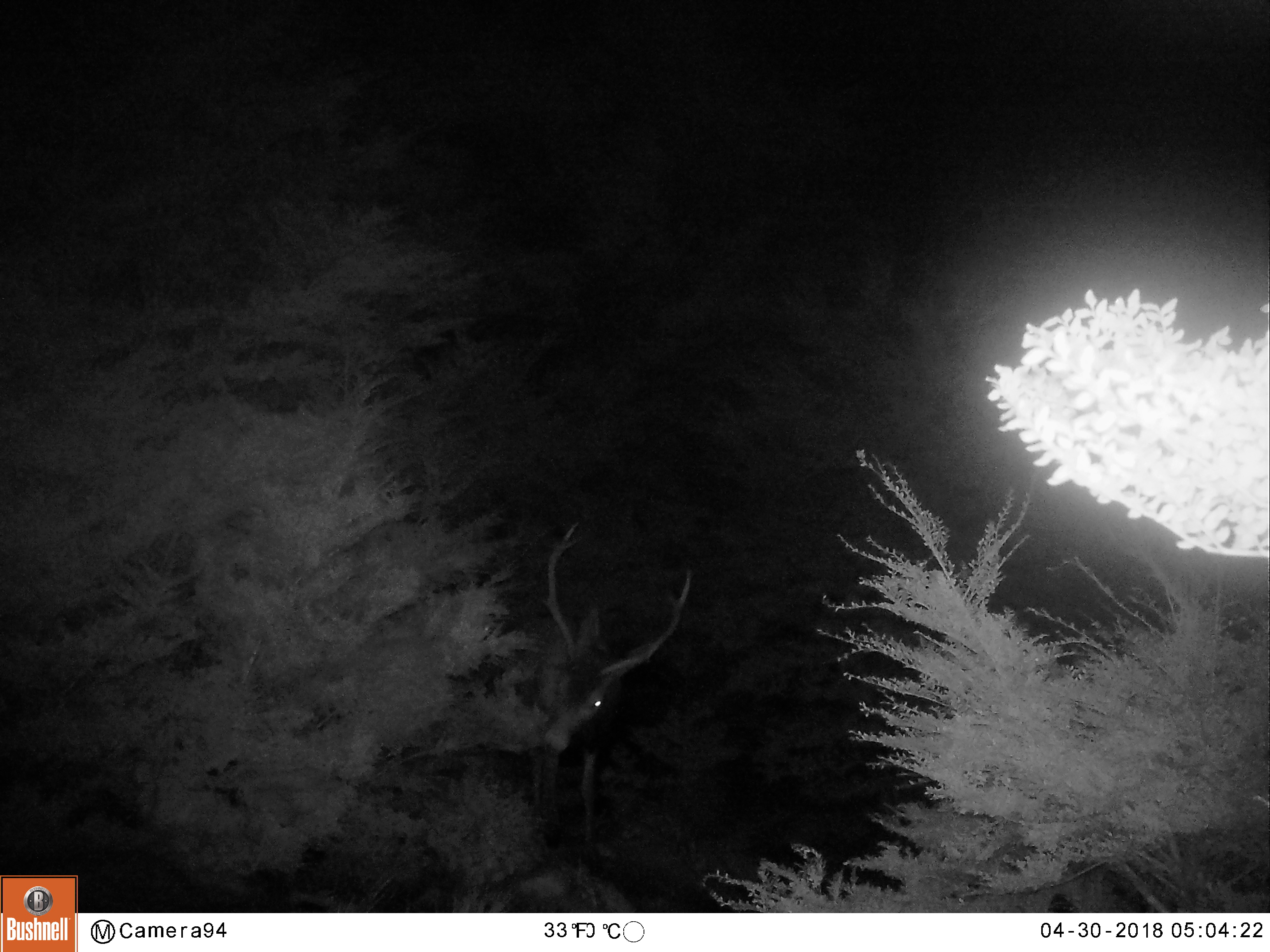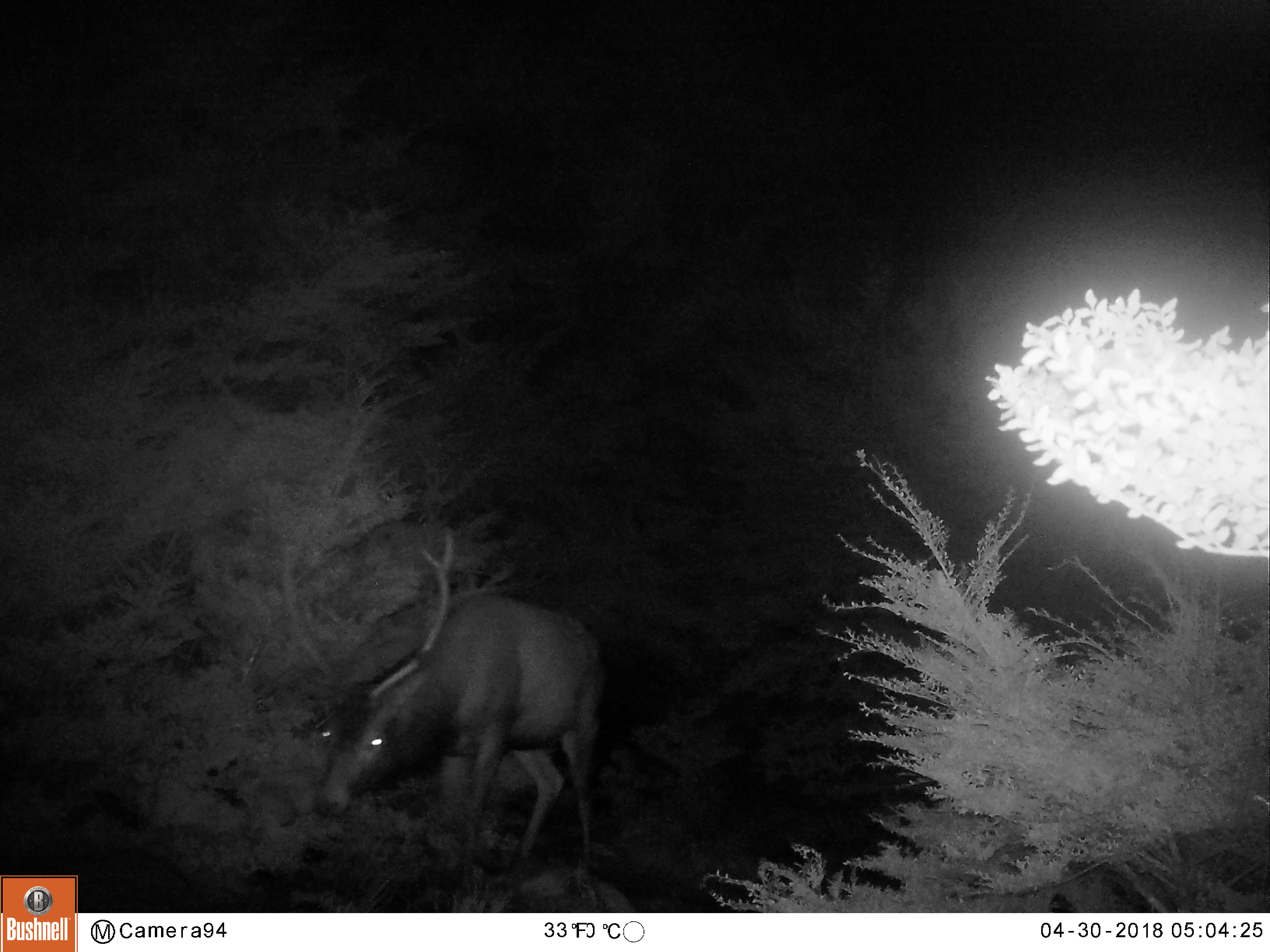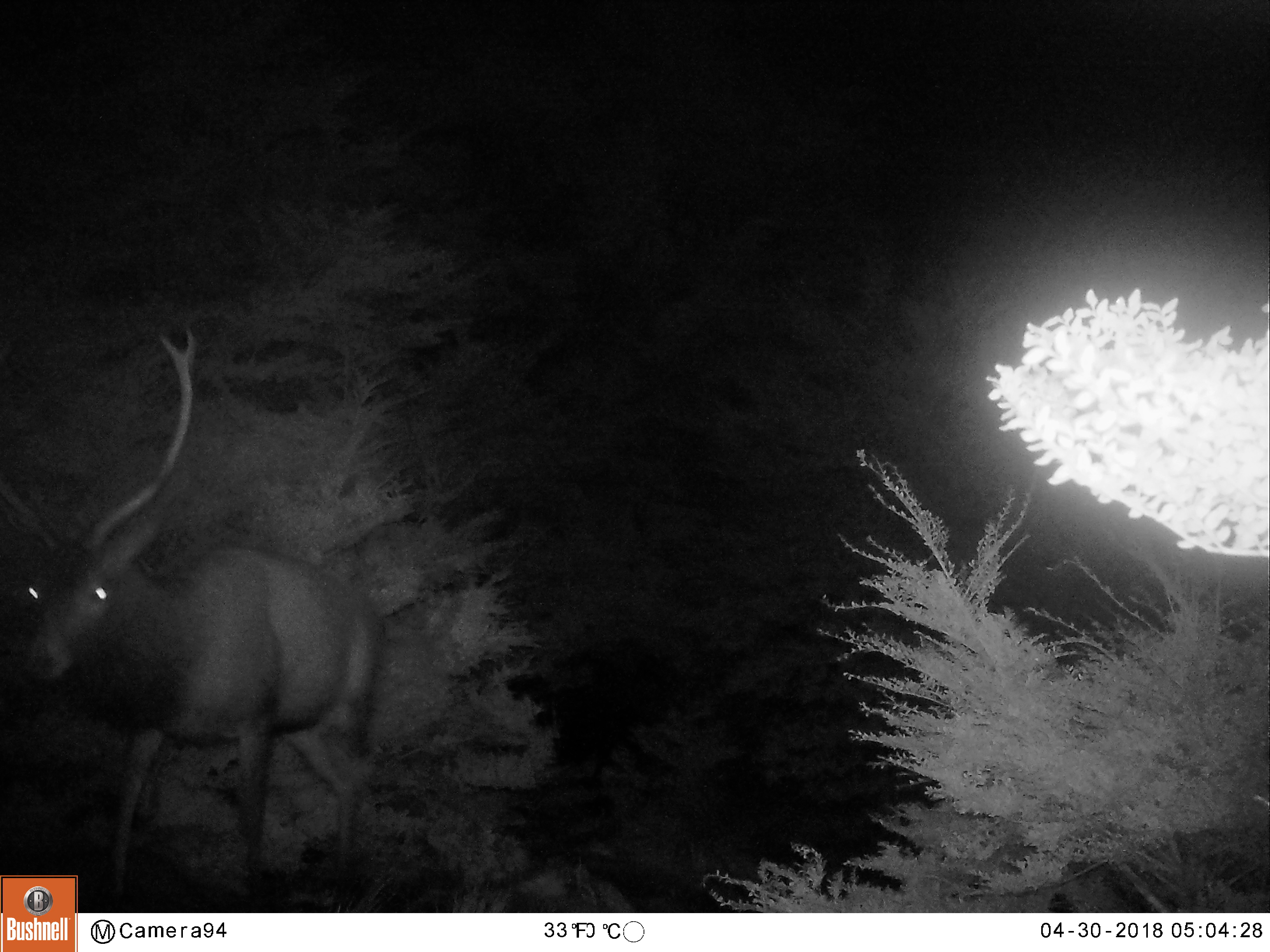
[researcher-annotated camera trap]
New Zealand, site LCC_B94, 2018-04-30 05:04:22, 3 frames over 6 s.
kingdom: Animalia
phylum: Chordata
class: Mammalia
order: Artiodactyla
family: Cervidae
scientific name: Cervidae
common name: deer